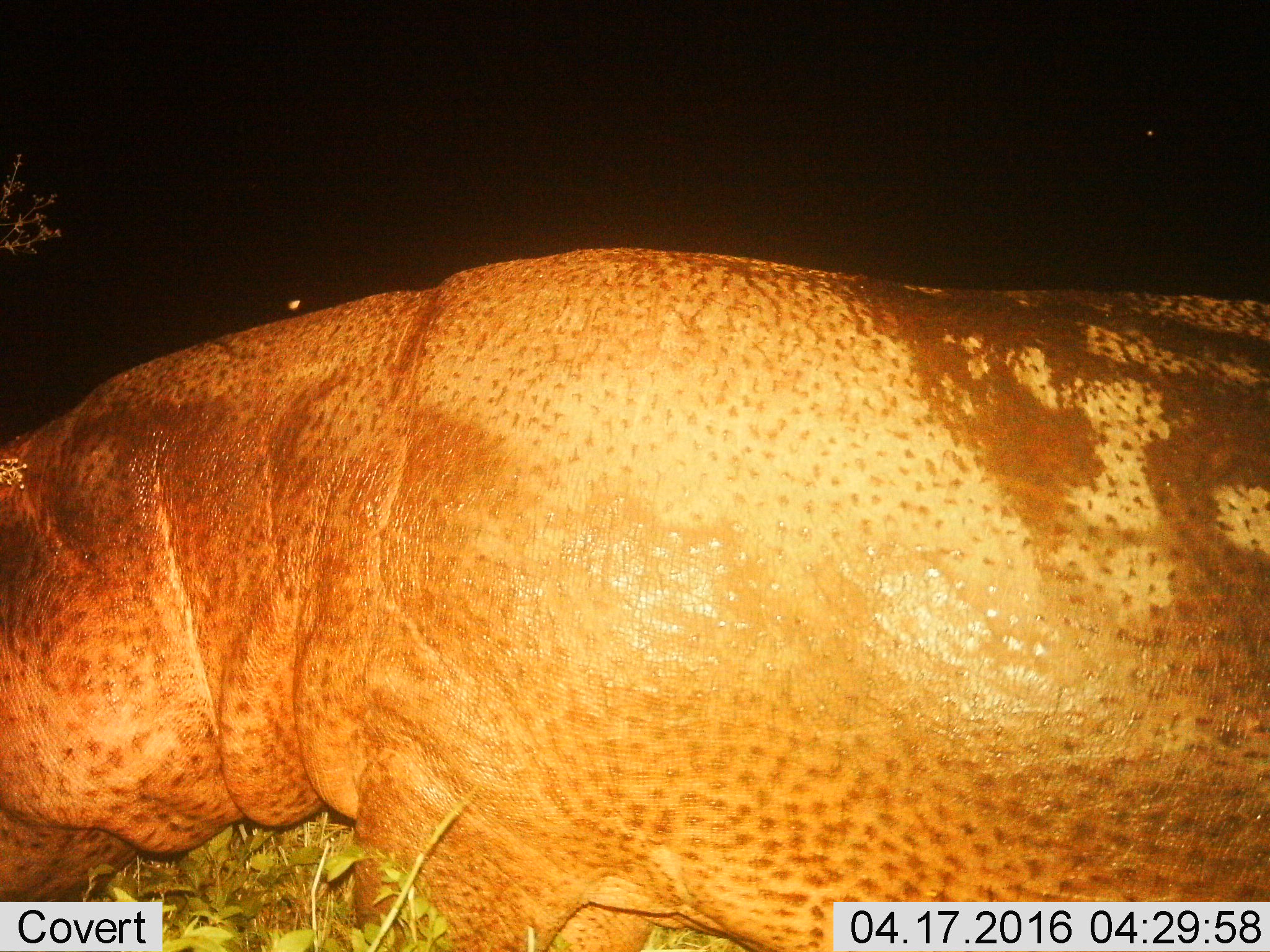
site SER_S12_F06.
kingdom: Animalia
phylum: Chordata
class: Mammalia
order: Artiodactyla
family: Hippopotamidae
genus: Hippopotamus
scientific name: Hippopotamus amphibius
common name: hippopotamus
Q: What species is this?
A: Hippopotamus (Hippopotamus amphibius).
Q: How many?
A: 1.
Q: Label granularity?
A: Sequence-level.